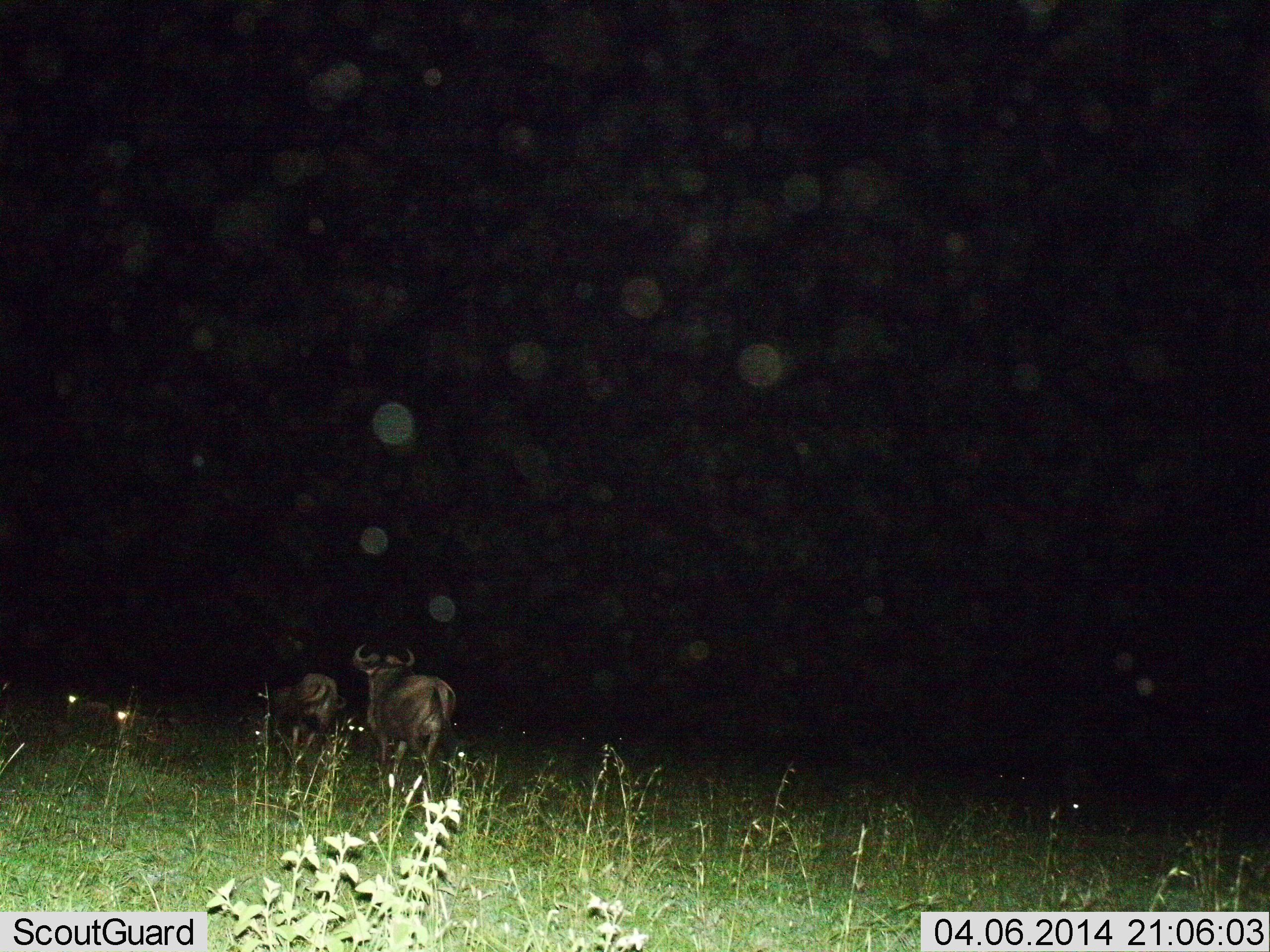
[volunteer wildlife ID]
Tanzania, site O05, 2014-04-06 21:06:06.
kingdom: Animalia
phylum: Chordata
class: Mammalia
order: Artiodactyla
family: Bovidae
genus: Connochaetes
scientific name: Connochaetes taurinus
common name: blue wildebeest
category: wildebeest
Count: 2.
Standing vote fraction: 10%.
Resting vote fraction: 20%.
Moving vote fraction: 90%.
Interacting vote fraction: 0%.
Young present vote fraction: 0%.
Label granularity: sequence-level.